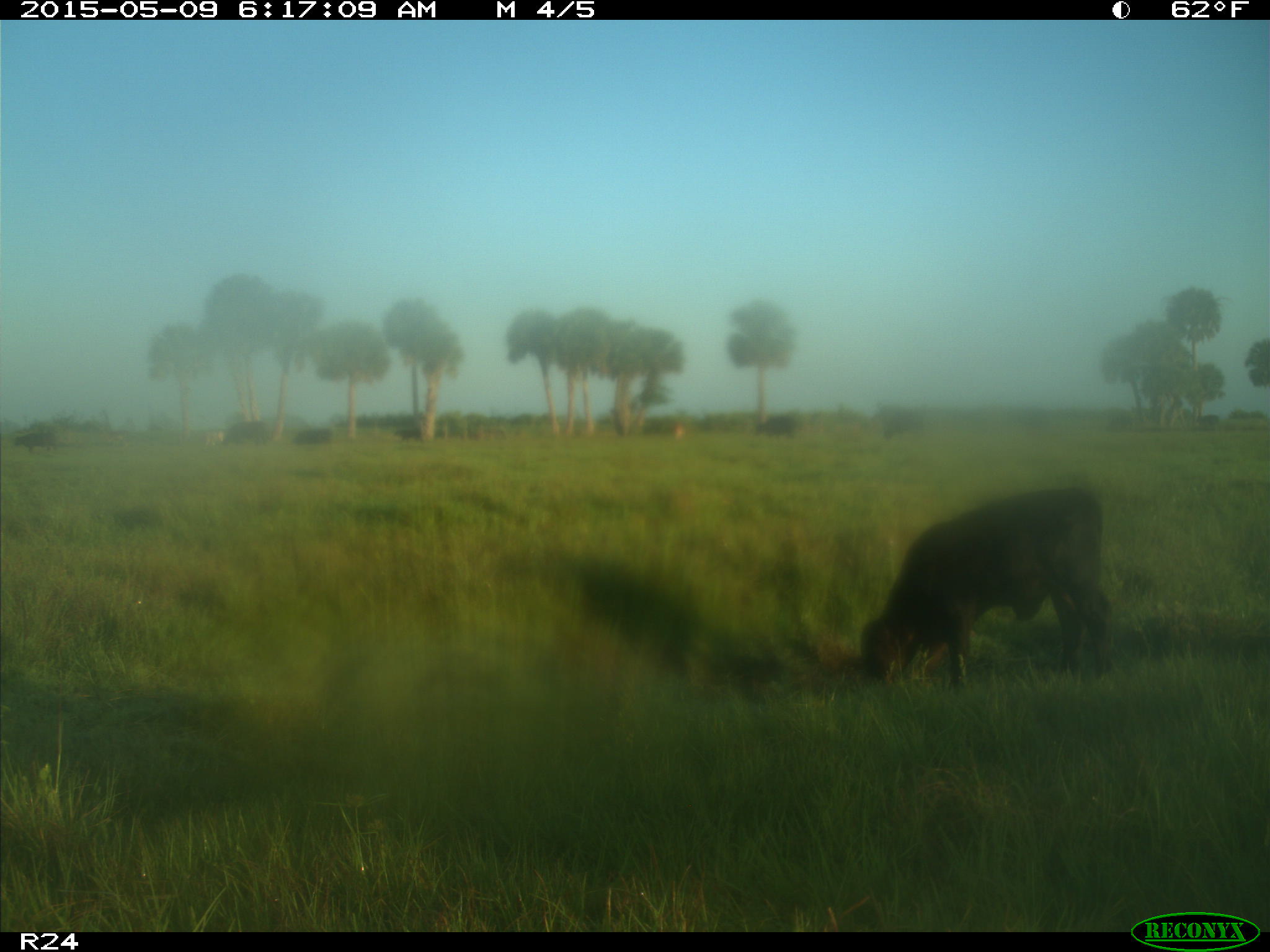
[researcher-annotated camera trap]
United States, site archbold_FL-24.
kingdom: Animalia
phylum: Chordata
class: Mammalia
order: Artiodactyla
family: Bovidae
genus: Bos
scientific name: Bos taurus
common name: domestic cow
Bos taurus (domestic cow).